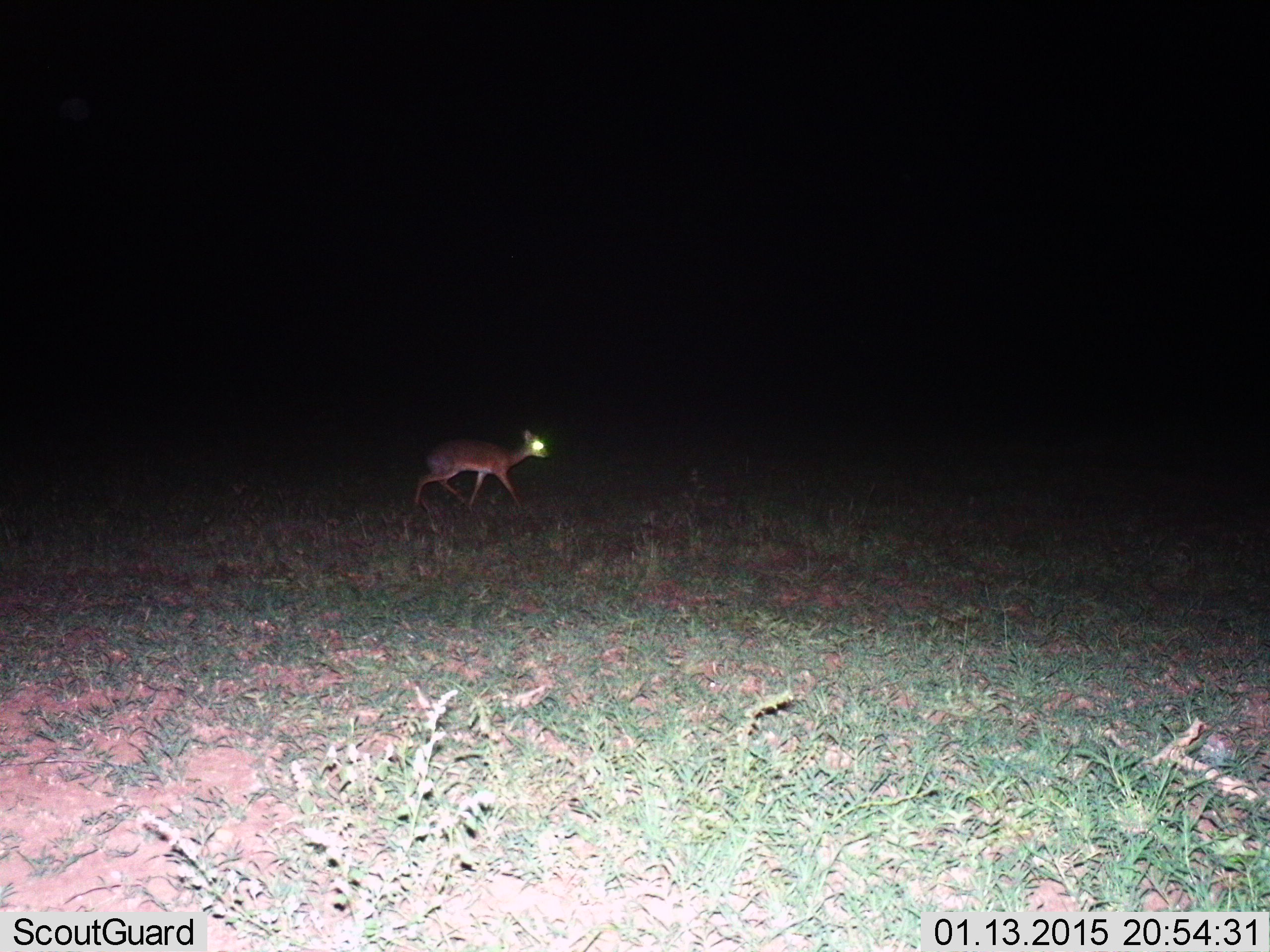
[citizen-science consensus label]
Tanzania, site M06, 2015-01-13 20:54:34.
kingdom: Animalia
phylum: Chordata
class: Mammalia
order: Artiodactyla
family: Bovidae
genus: Madoqua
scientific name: Madoqua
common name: dikdik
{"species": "dikdik (Madoqua)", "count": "1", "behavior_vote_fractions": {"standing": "0%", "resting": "0%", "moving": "100%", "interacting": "0%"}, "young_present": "0%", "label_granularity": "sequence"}